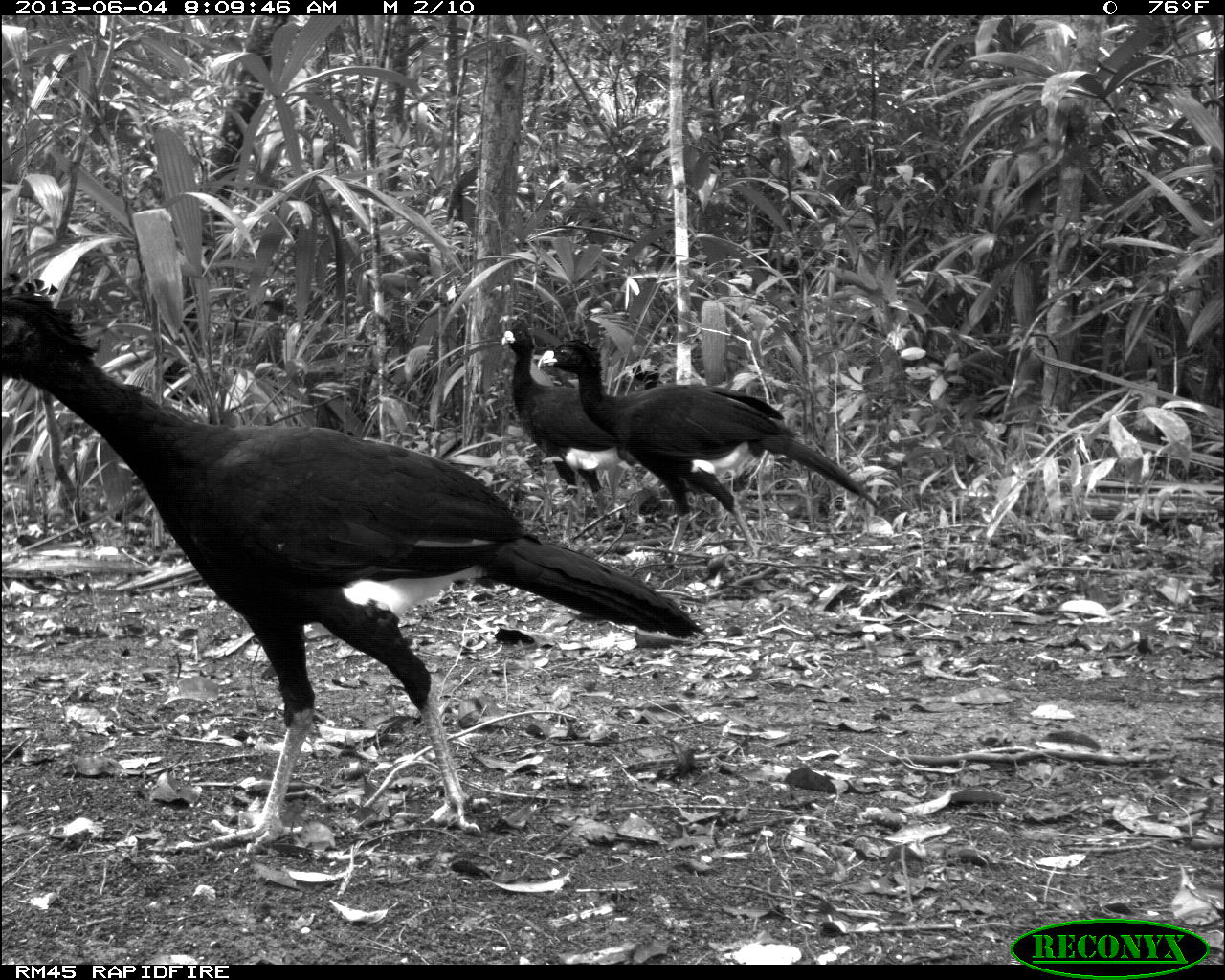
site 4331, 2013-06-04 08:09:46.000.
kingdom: Animalia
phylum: Chordata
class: Aves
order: Galliformes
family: Cracidae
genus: Crax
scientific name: Crax rubra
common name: great curassow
Crax rubra (great curassow), count 4.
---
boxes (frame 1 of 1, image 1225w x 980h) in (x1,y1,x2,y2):
crax rubra: (0,267,701,854); (534,338,880,562); (500,309,638,543)